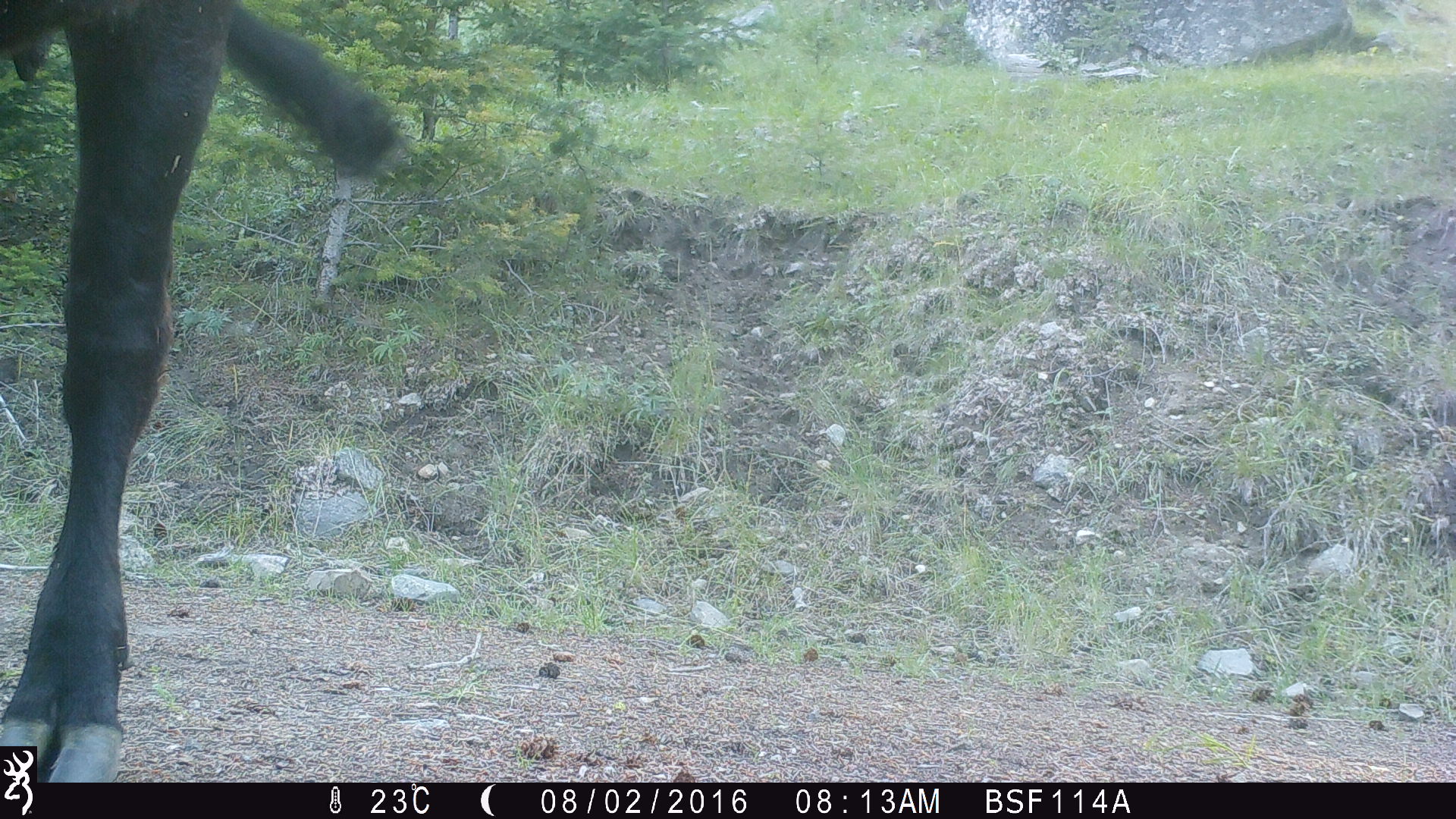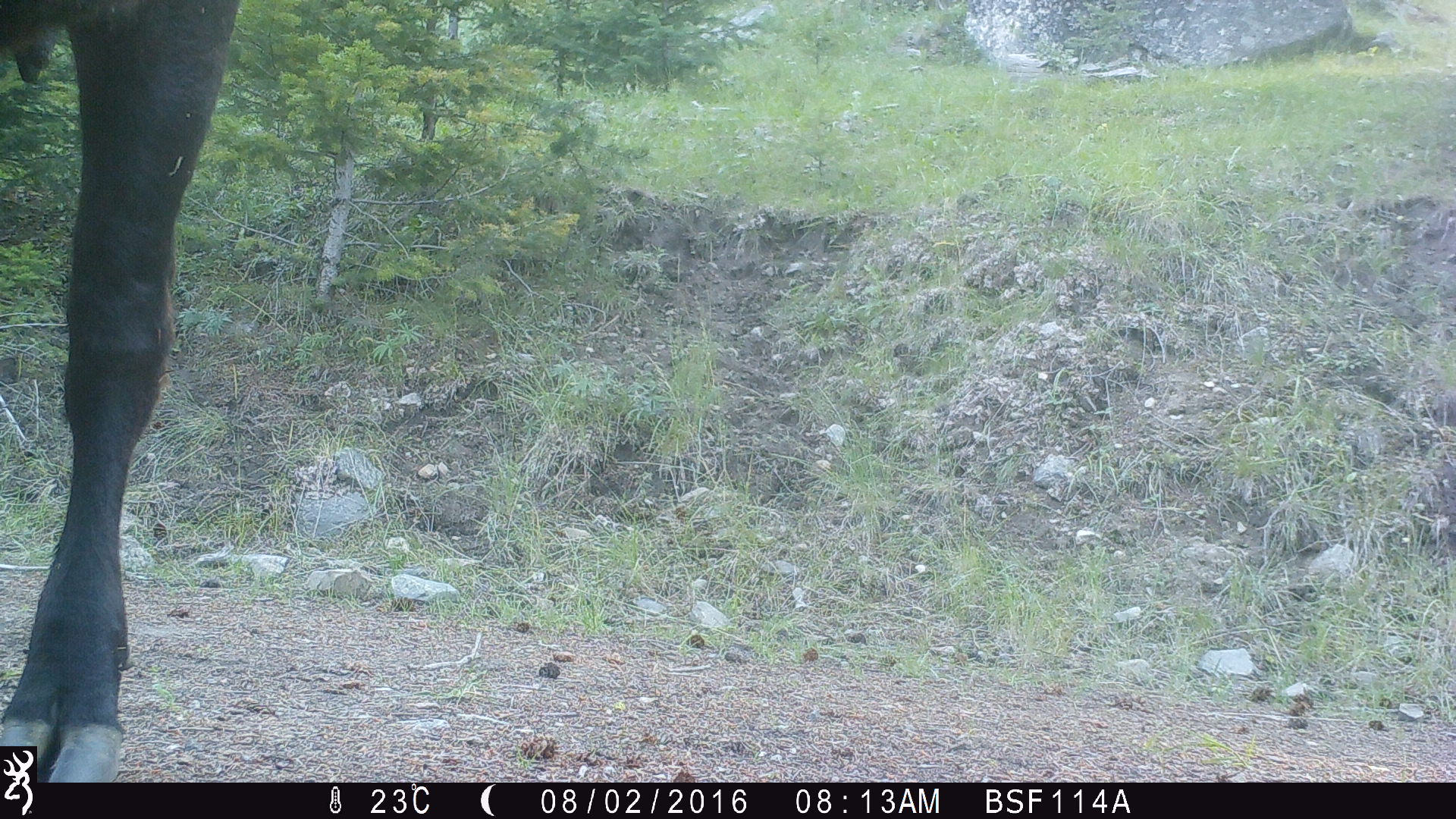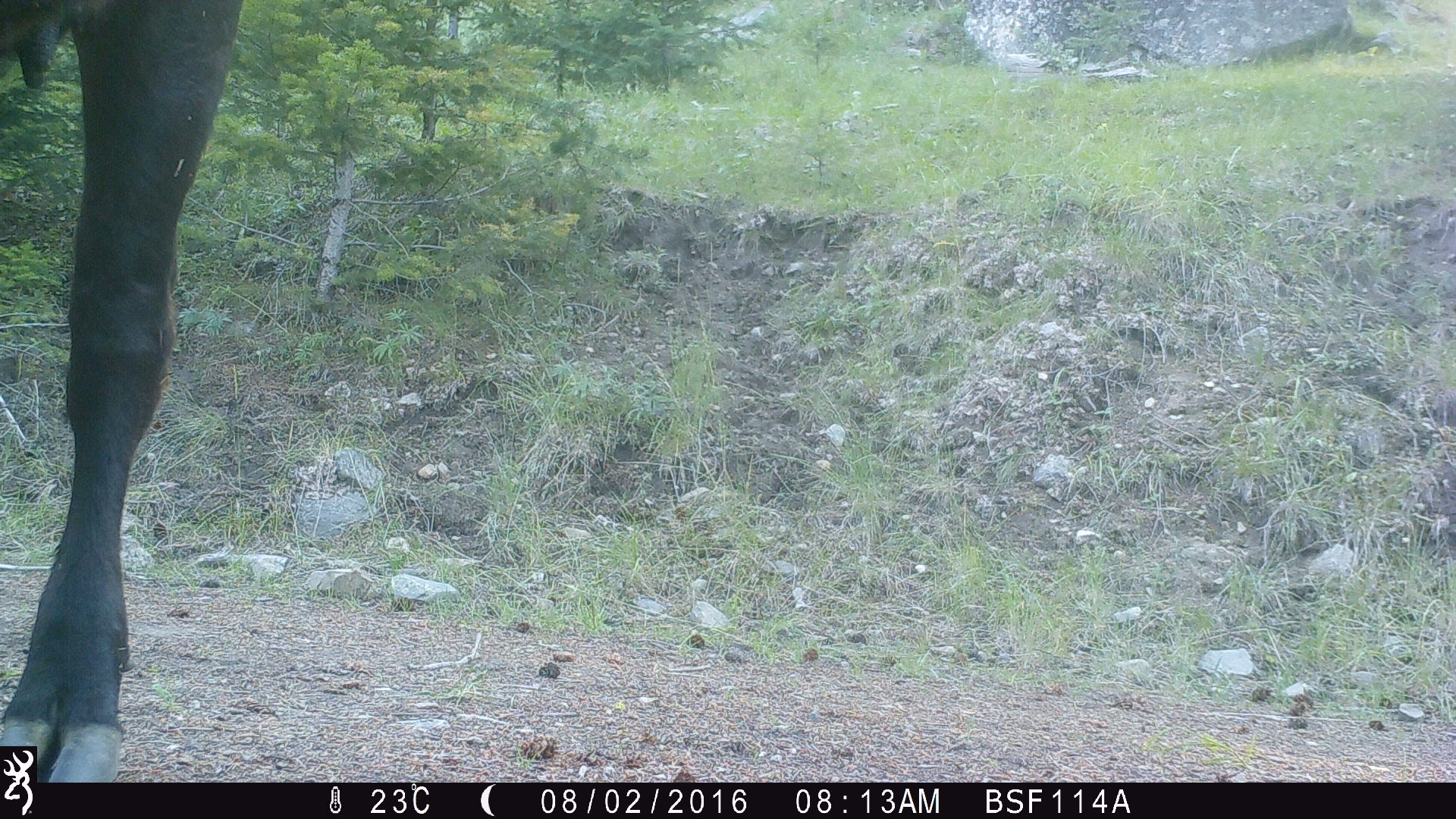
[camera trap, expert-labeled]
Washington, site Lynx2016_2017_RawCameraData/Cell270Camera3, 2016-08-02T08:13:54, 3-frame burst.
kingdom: Animalia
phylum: Chordata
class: Mammalia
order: Artiodactyla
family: Bovidae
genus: Bos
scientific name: Bos taurus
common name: domestic cattle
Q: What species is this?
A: Domestic cattle (Bos taurus).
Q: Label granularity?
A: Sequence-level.